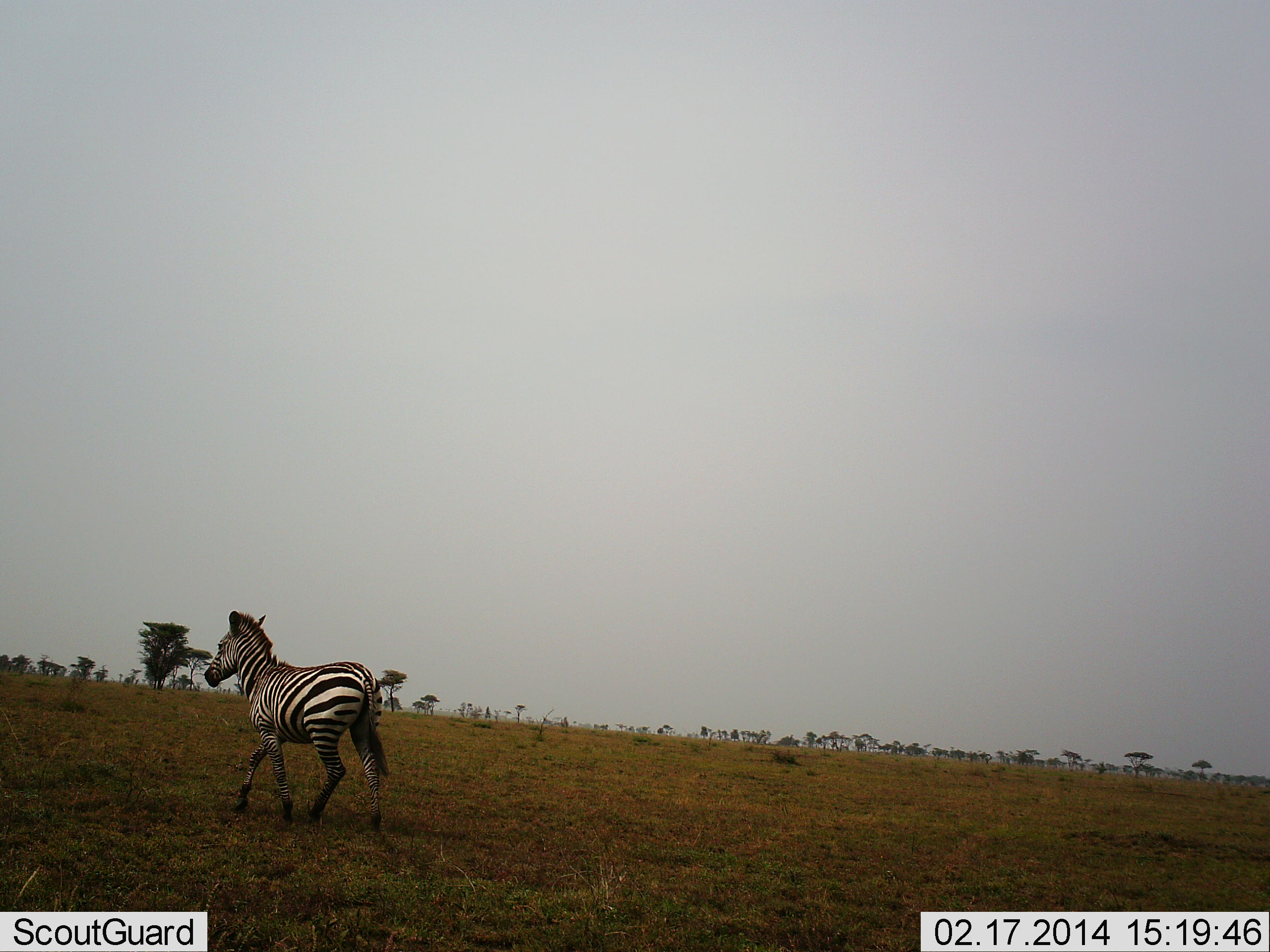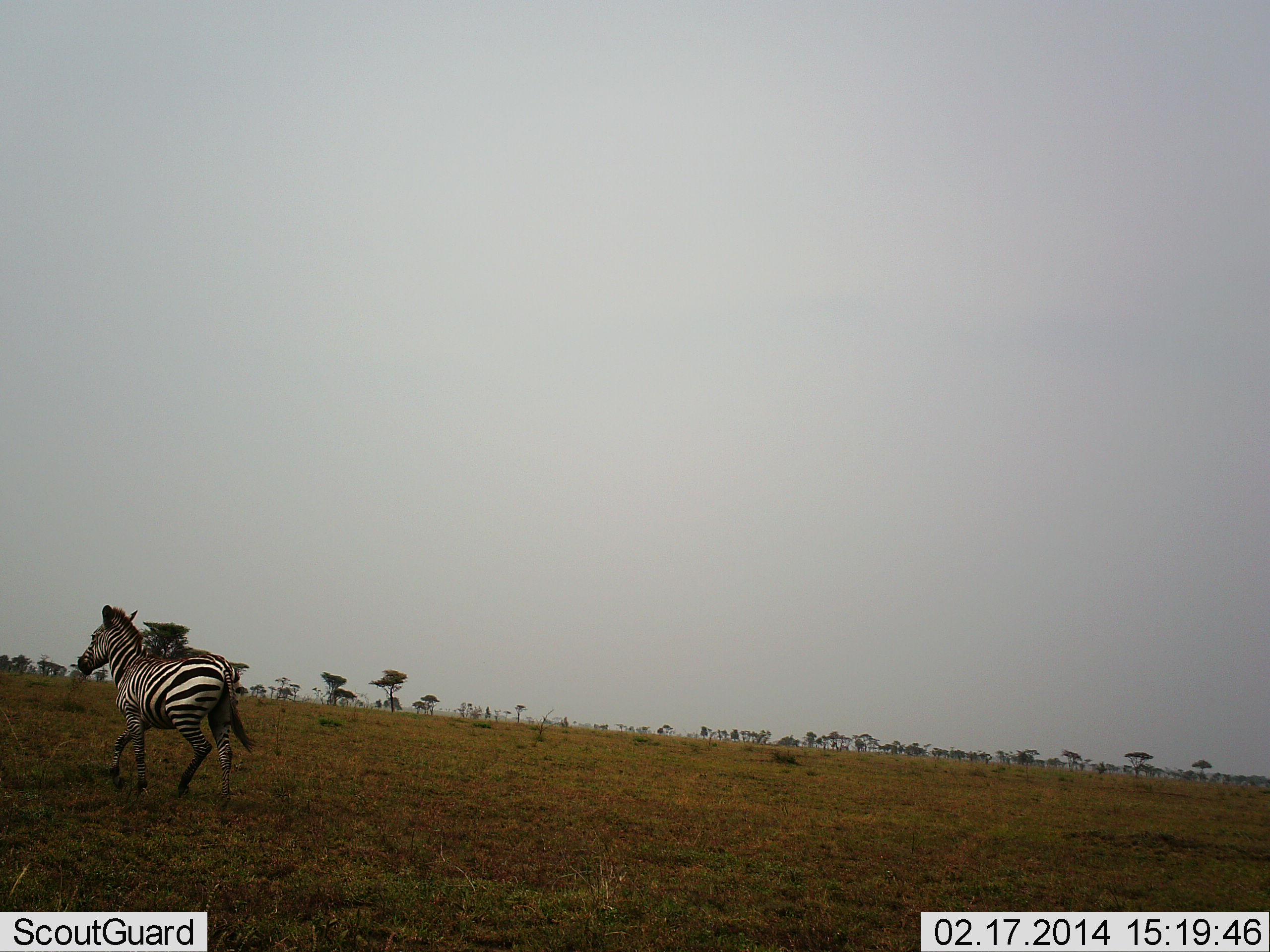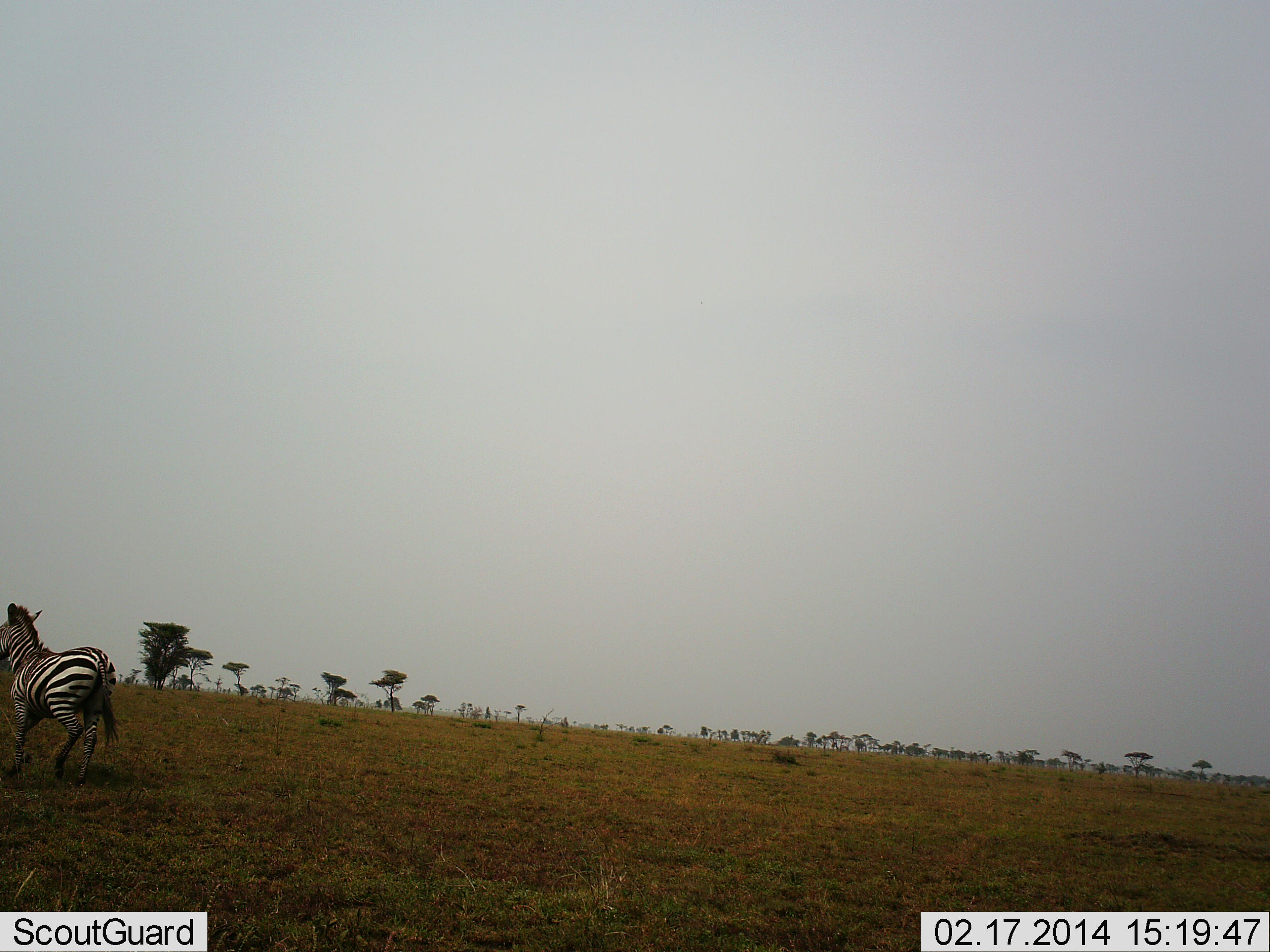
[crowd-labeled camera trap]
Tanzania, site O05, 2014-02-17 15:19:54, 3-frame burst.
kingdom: Animalia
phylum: Chordata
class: Mammalia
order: Perissodactyla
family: Equidae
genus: Equus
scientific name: Equus quagga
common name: plains zebra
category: zebra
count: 1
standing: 3%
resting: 0%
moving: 98%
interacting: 0%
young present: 0%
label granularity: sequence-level